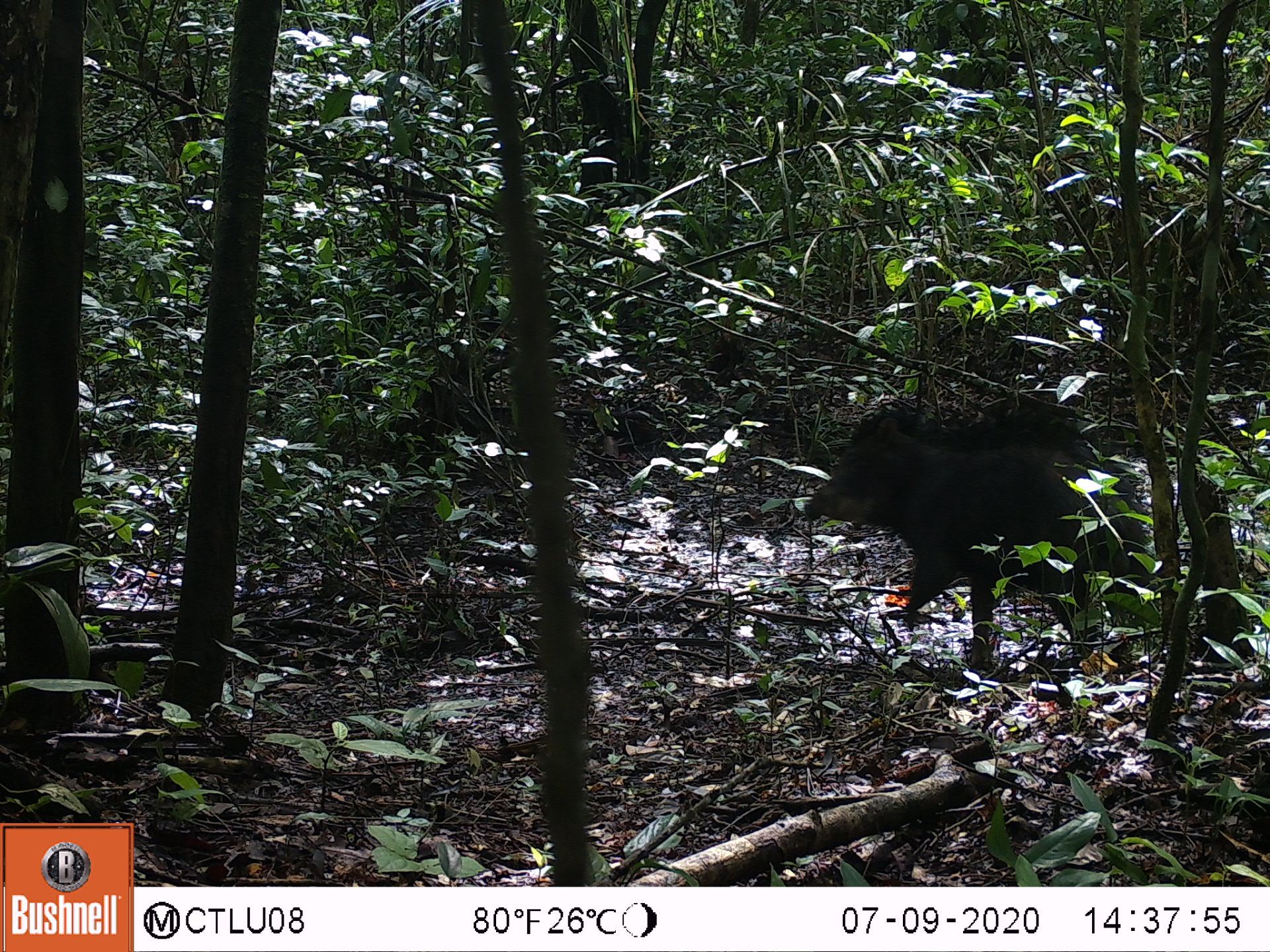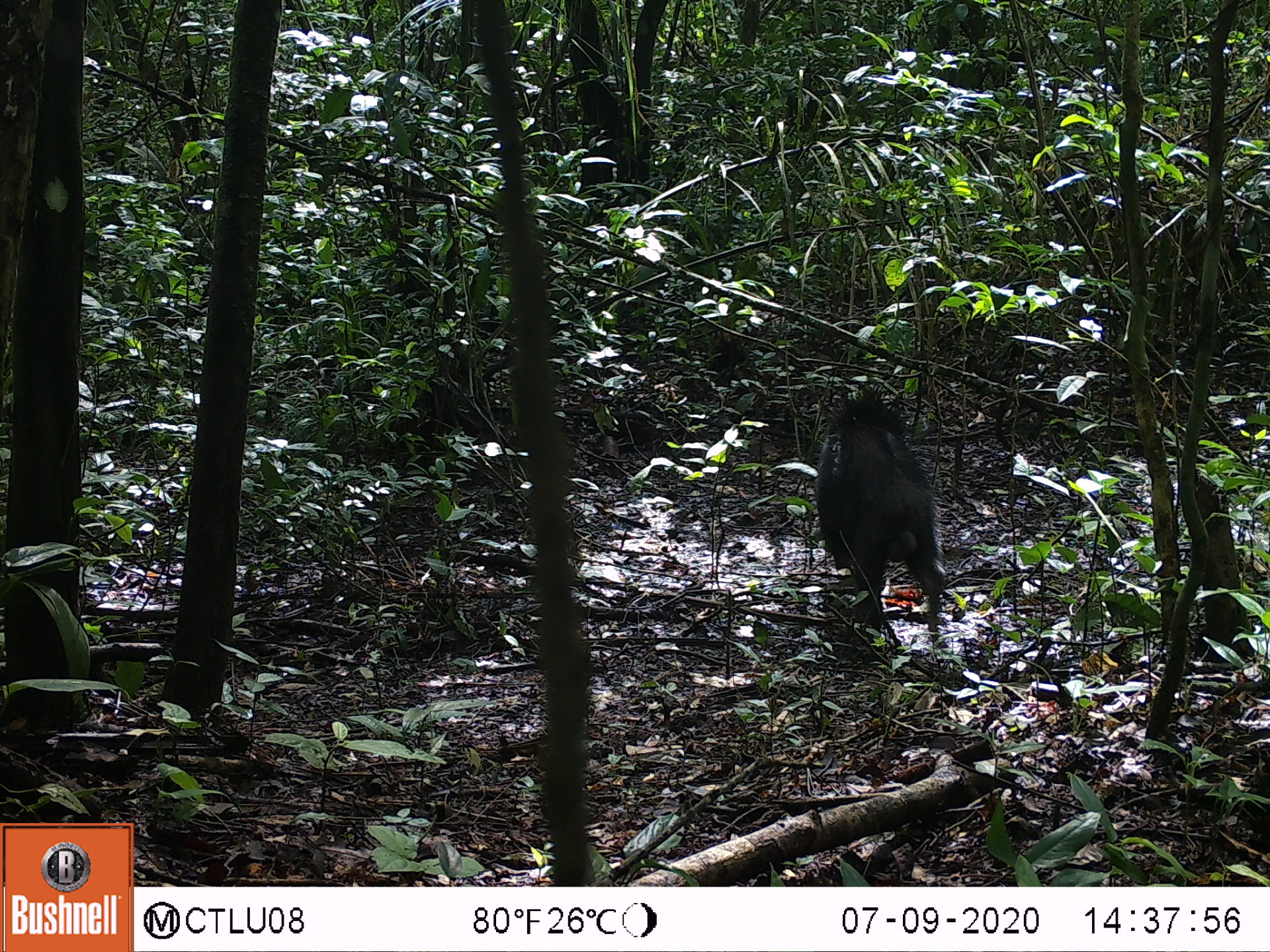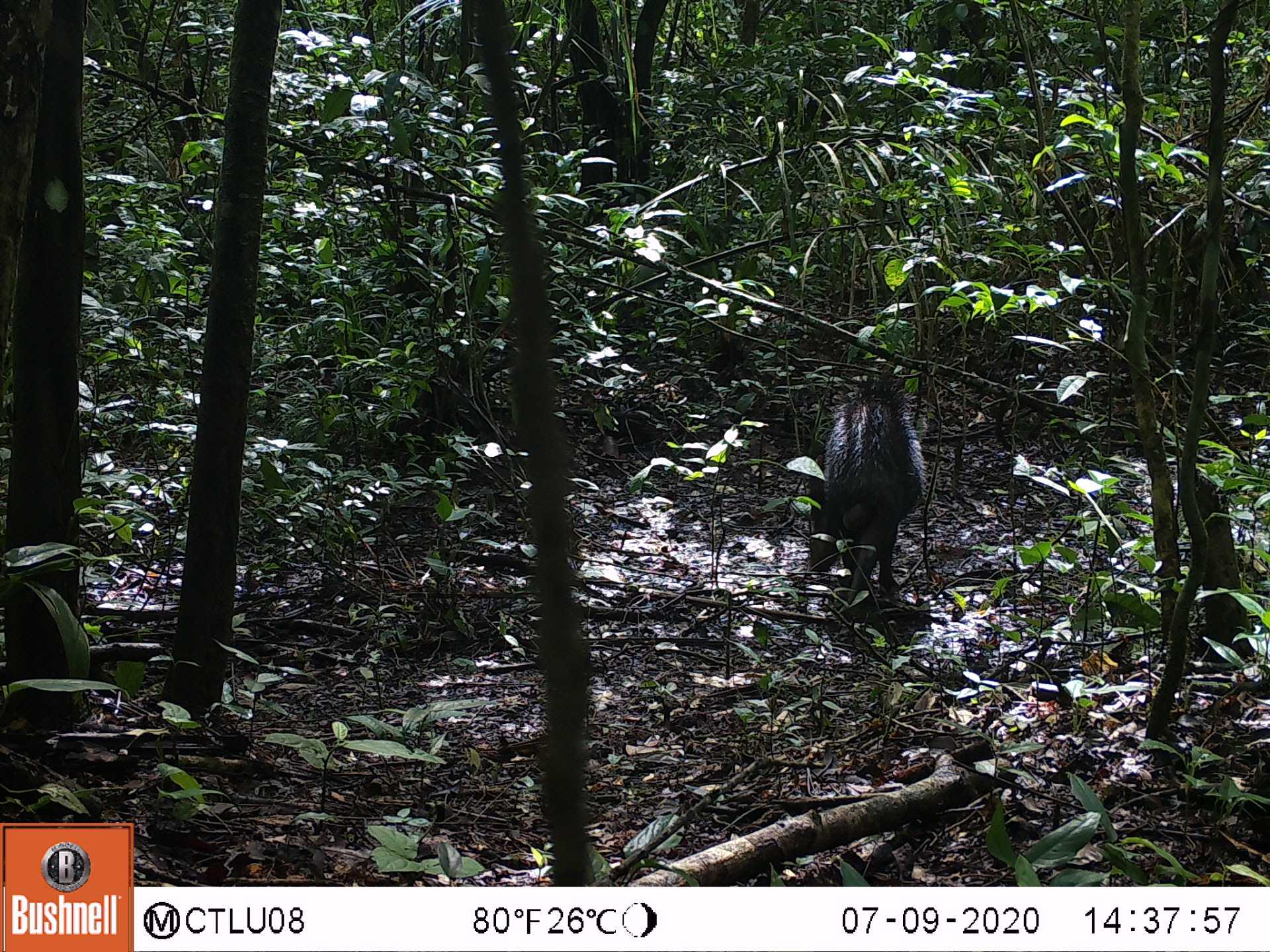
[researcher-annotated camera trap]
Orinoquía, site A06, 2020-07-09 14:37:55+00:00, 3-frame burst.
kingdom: Animalia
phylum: Chordata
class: Mammalia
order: Artiodactyla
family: Tayassuidae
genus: Tayassu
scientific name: Tayassu pecari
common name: white-lipped peccary